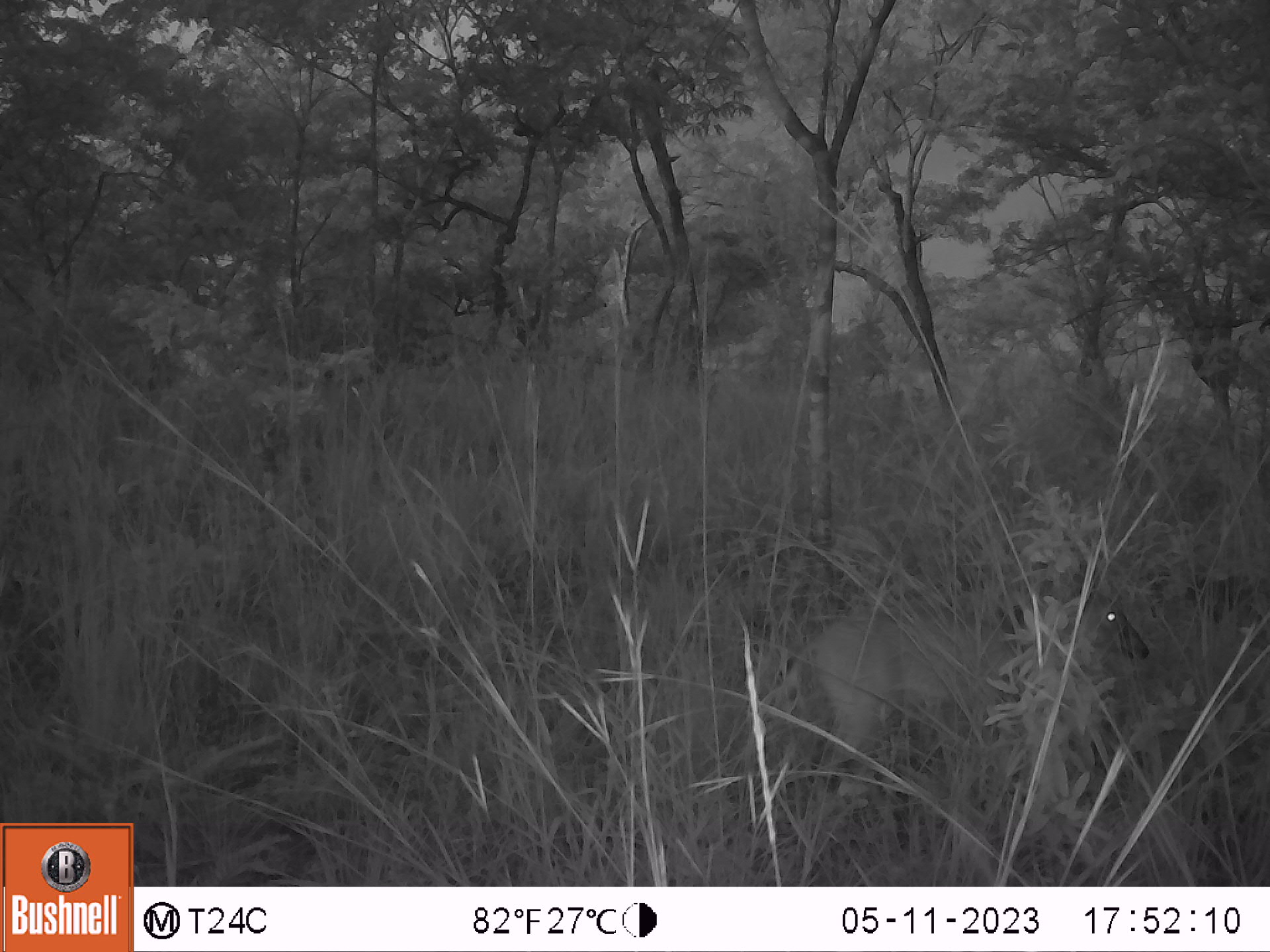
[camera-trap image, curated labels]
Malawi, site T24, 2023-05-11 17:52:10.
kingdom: Animalia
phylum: Chordata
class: Mammalia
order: Artiodactyla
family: Bovidae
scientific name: Antilopinae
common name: small antelope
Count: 1.